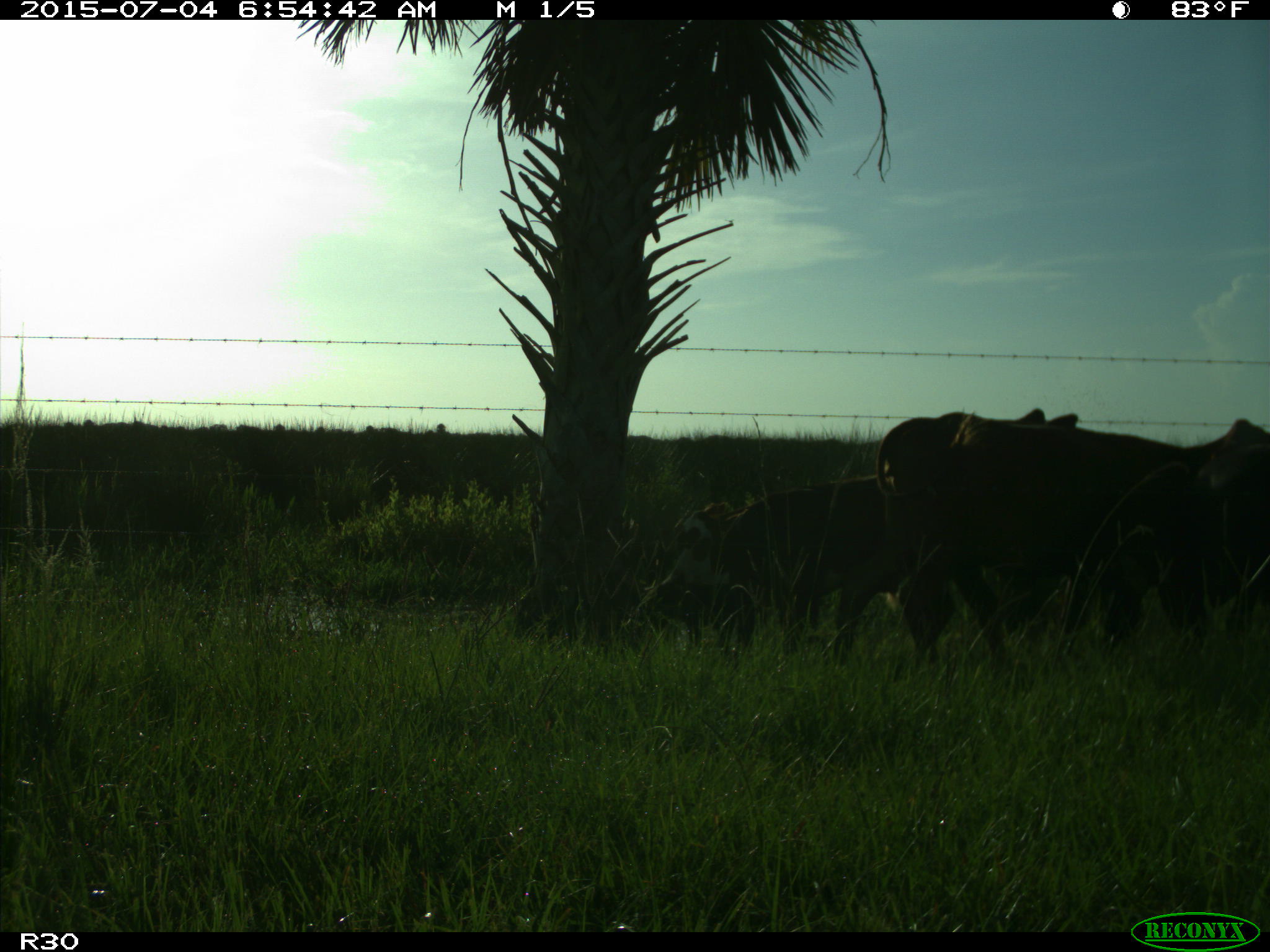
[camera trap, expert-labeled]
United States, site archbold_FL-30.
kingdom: Animalia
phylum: Chordata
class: Mammalia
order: Artiodactyla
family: Bovidae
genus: Bos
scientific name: Bos taurus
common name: domestic cow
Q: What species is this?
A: Bos taurus (domestic cow).